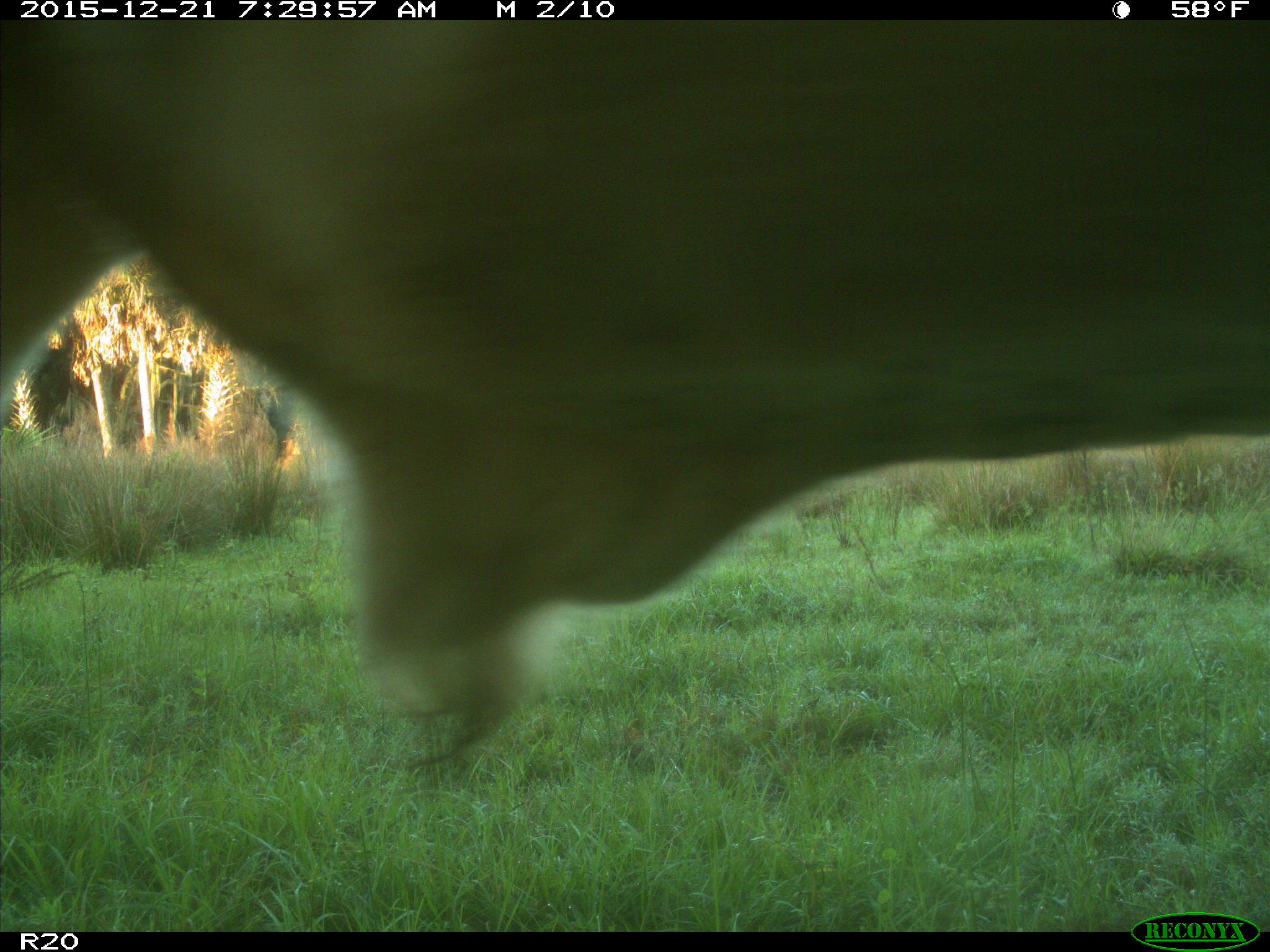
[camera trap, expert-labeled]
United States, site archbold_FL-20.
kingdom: Animalia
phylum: Chordata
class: Mammalia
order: Artiodactyla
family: Bovidae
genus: Bos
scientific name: Bos taurus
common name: domestic cow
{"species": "Bos taurus (domestic cow)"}